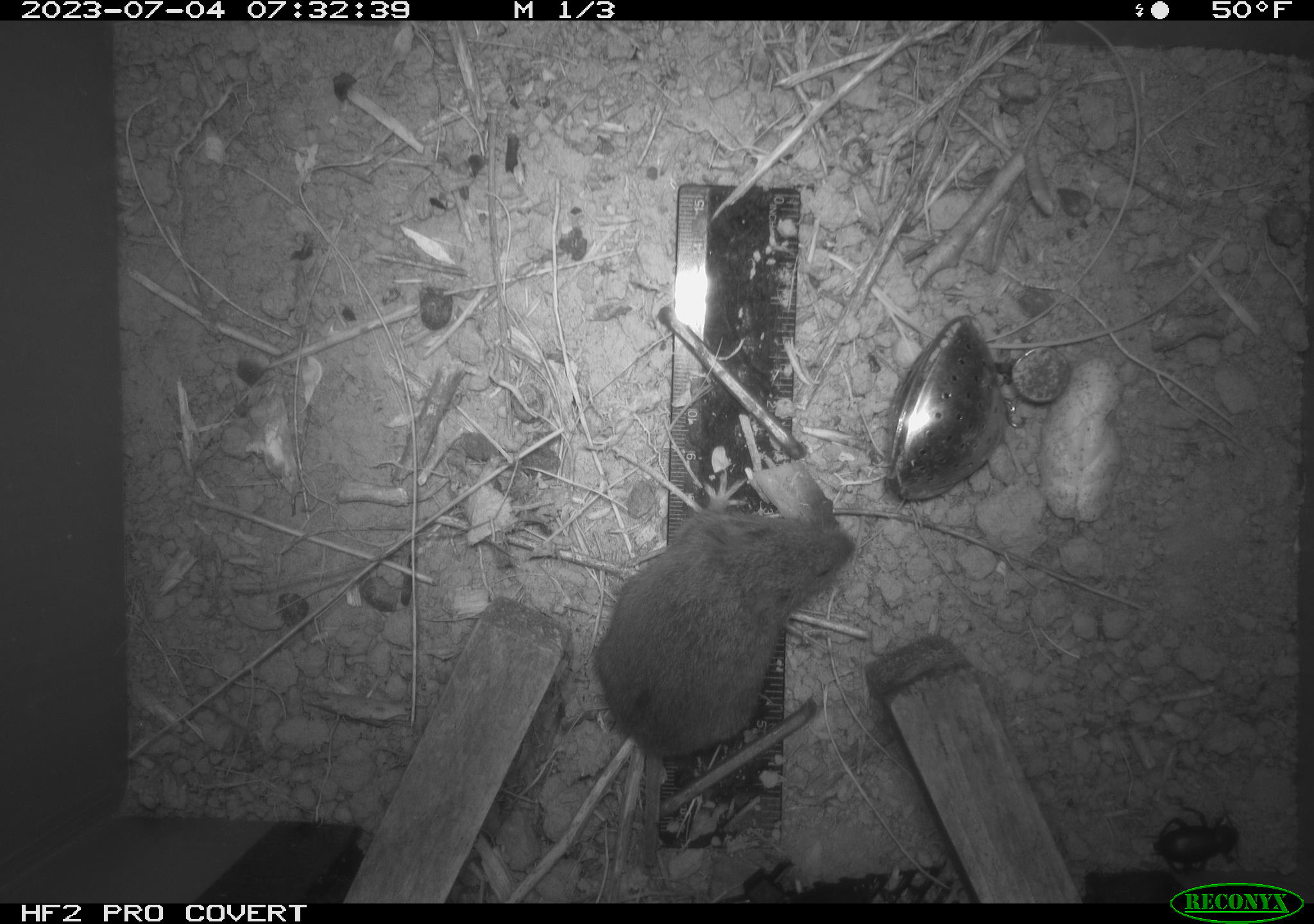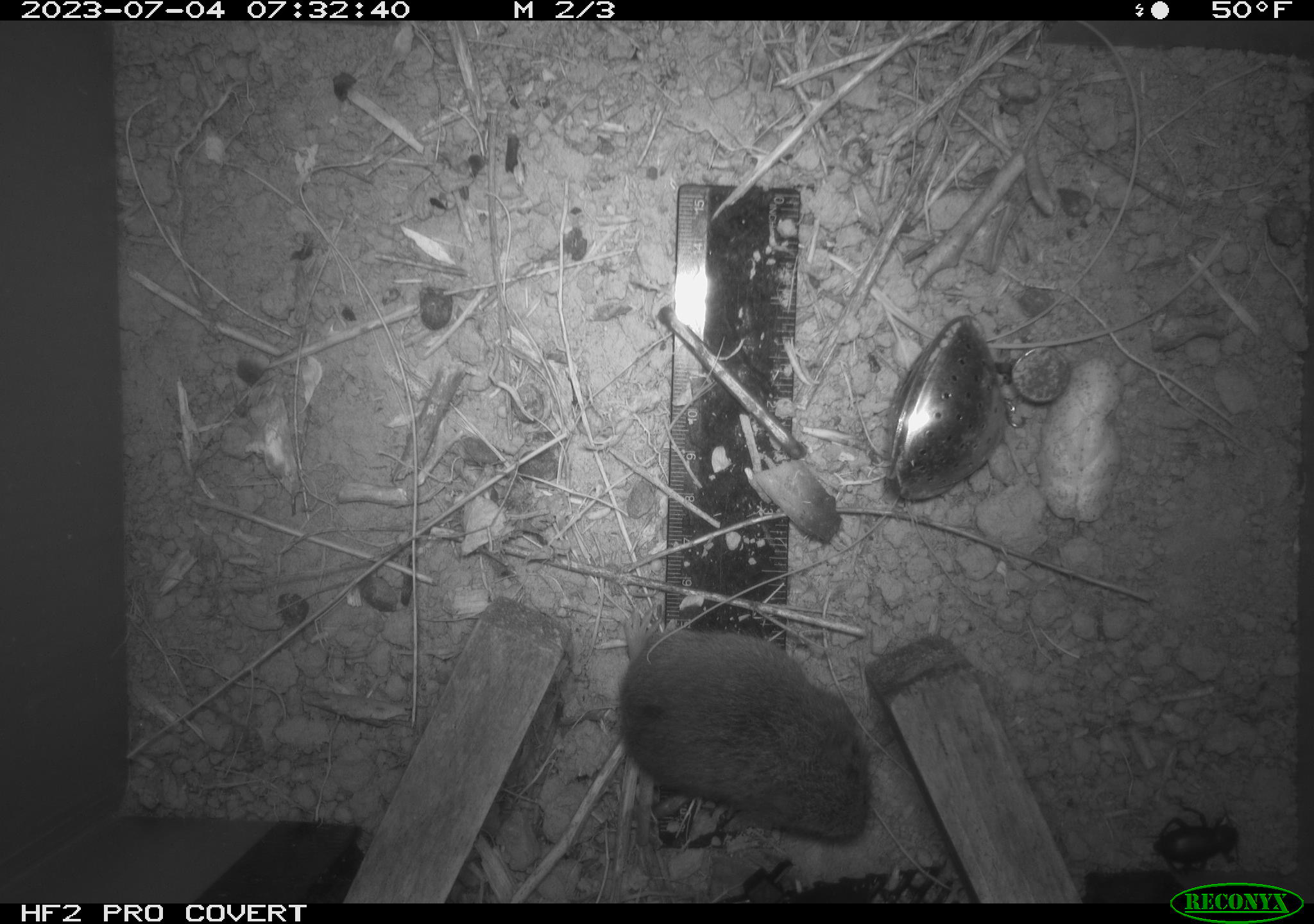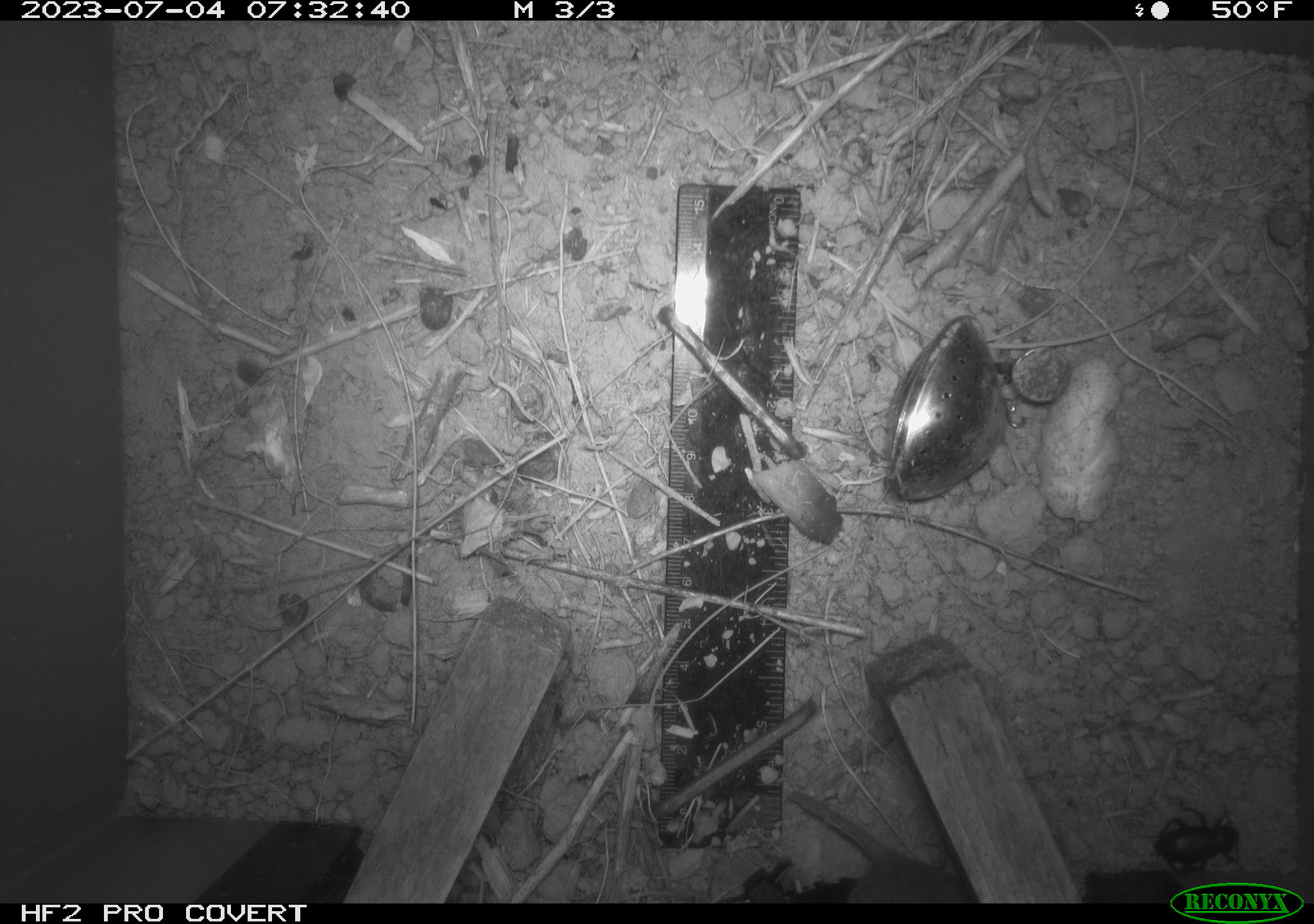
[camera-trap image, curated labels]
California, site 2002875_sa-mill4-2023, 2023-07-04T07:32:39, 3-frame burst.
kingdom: Animalia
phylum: Chordata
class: Mammalia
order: Rodentia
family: Cricetidae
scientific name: Arvicolinae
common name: voles, lemmings, and muskrats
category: arvicolinae subfamily